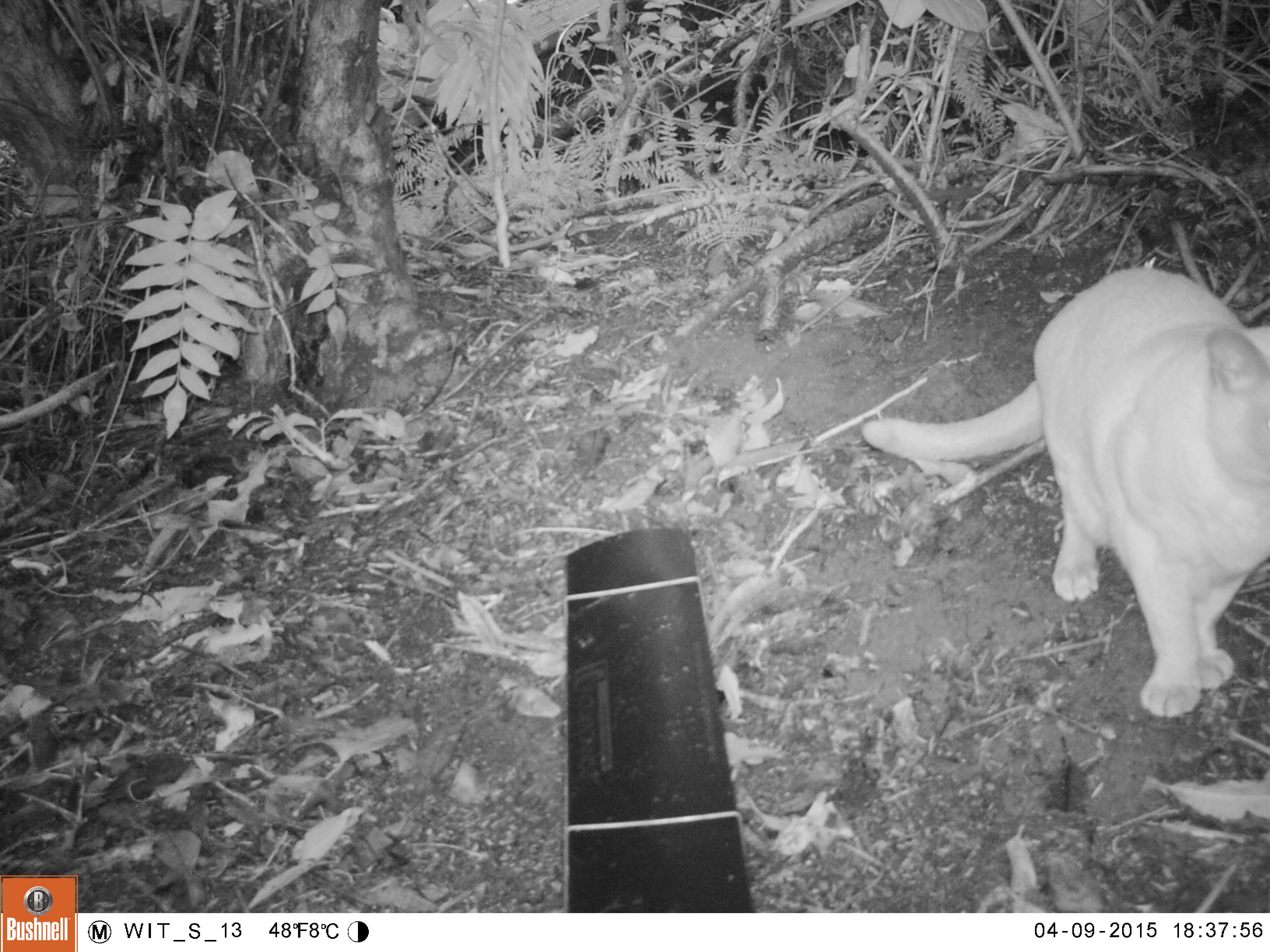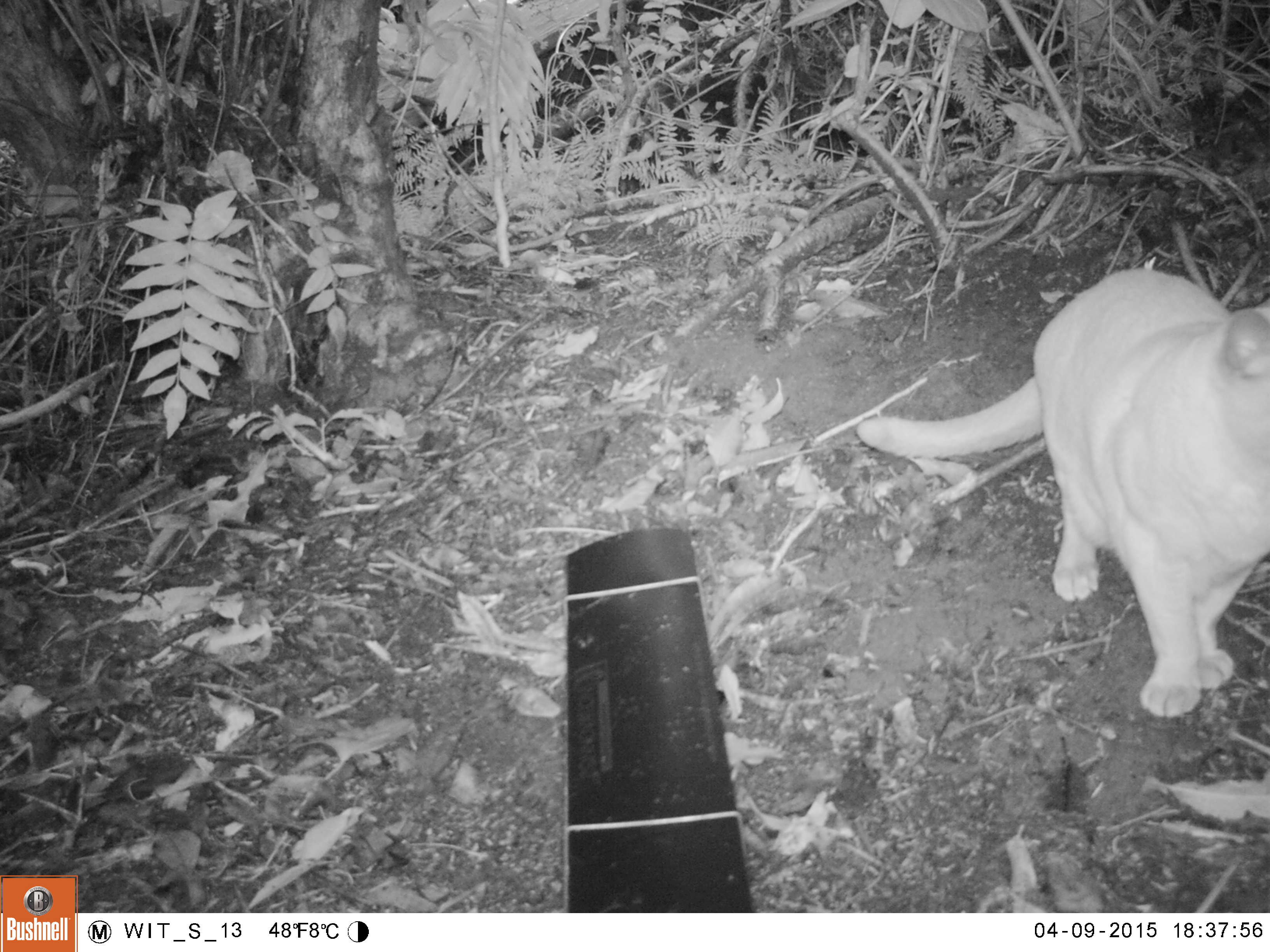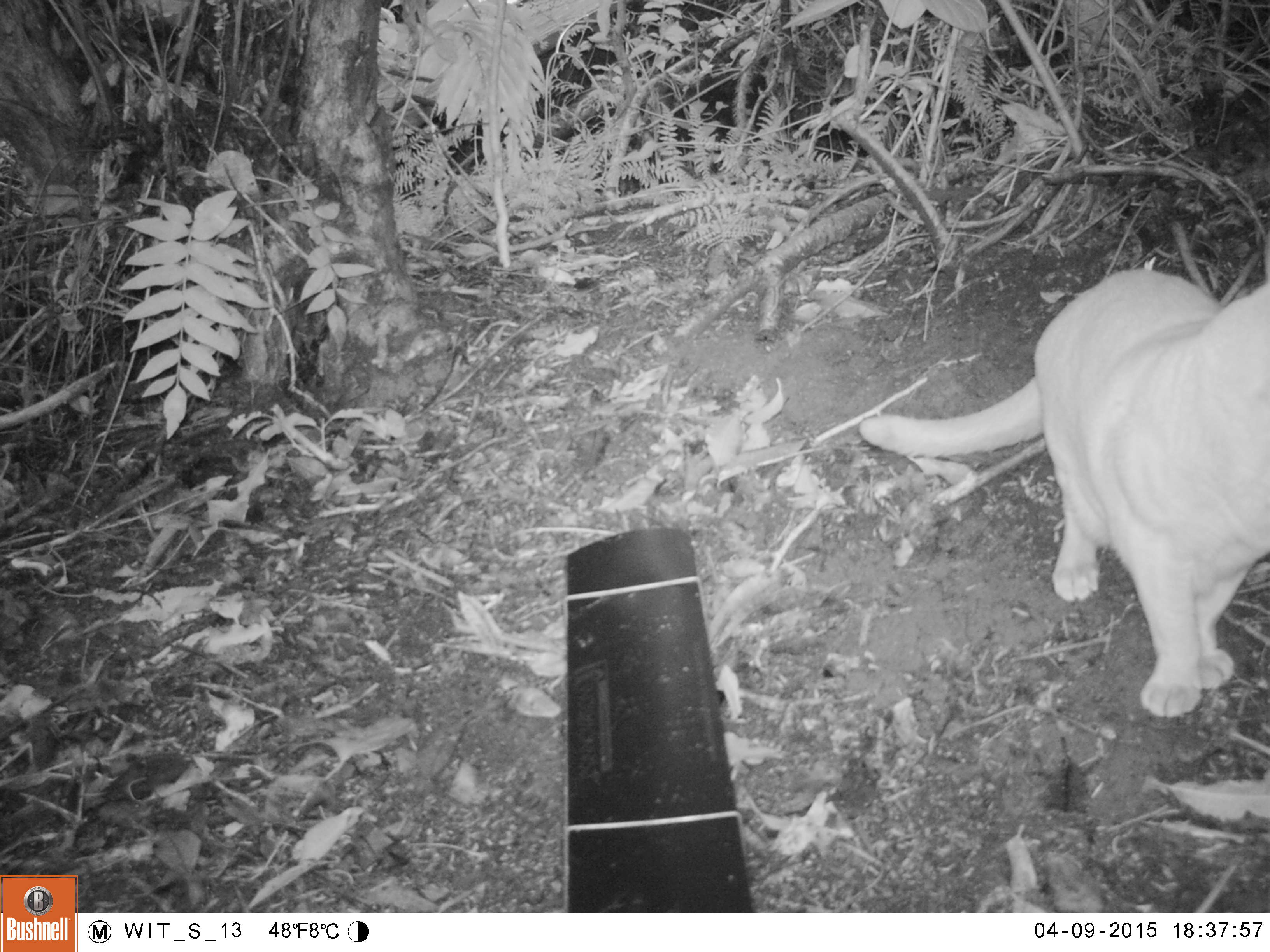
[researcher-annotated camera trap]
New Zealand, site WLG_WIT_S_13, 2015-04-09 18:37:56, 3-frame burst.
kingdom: Animalia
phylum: Chordata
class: Mammalia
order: Carnivora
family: Felidae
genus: Felis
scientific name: Felis catus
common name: domestic cat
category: cat